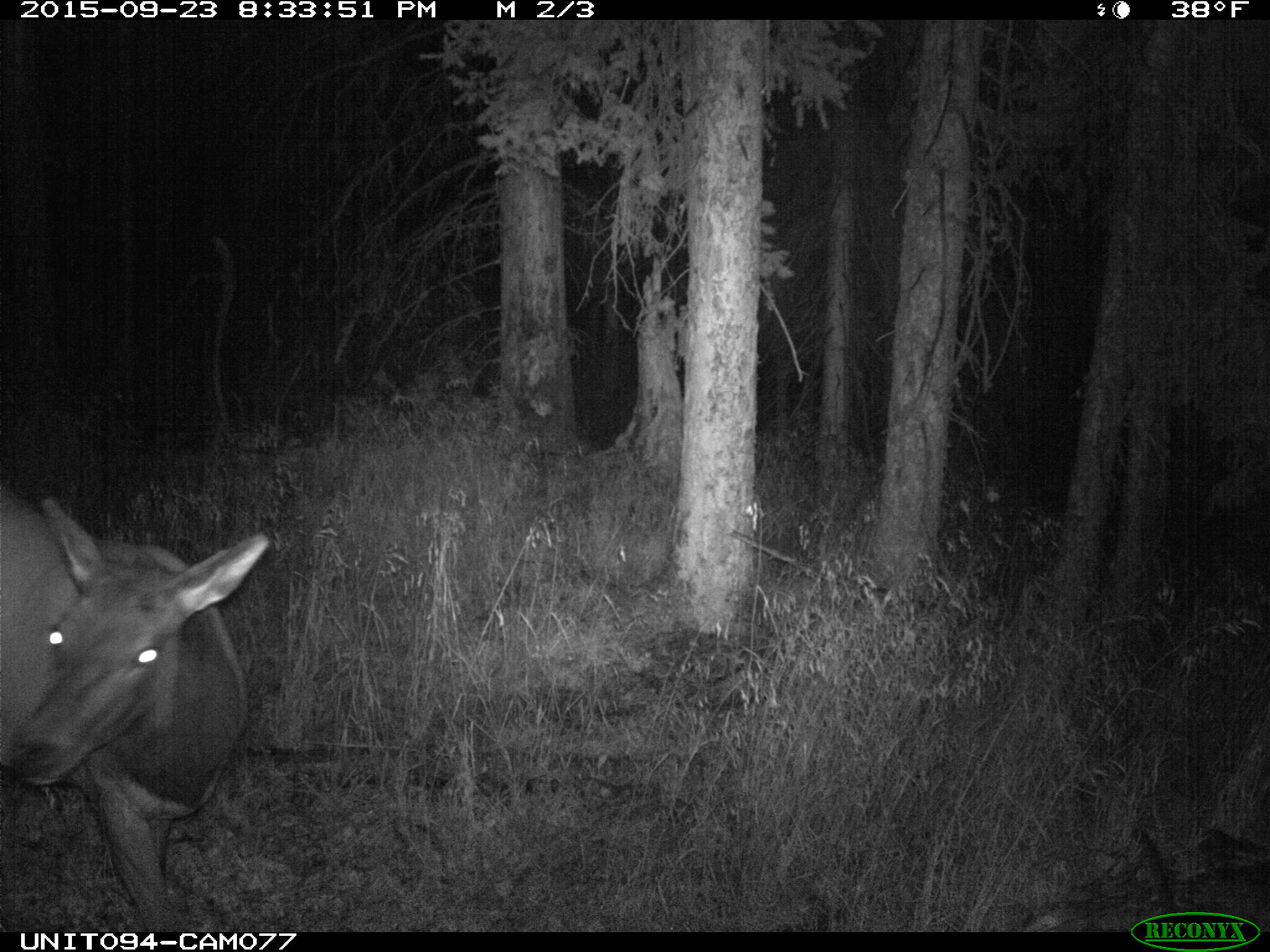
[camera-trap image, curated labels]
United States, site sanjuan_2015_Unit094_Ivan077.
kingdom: Animalia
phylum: Chordata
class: Mammalia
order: Artiodactyla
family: Cervidae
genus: Cervus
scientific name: Cervus elaphus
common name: red deer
Cervus elaphus (red deer).